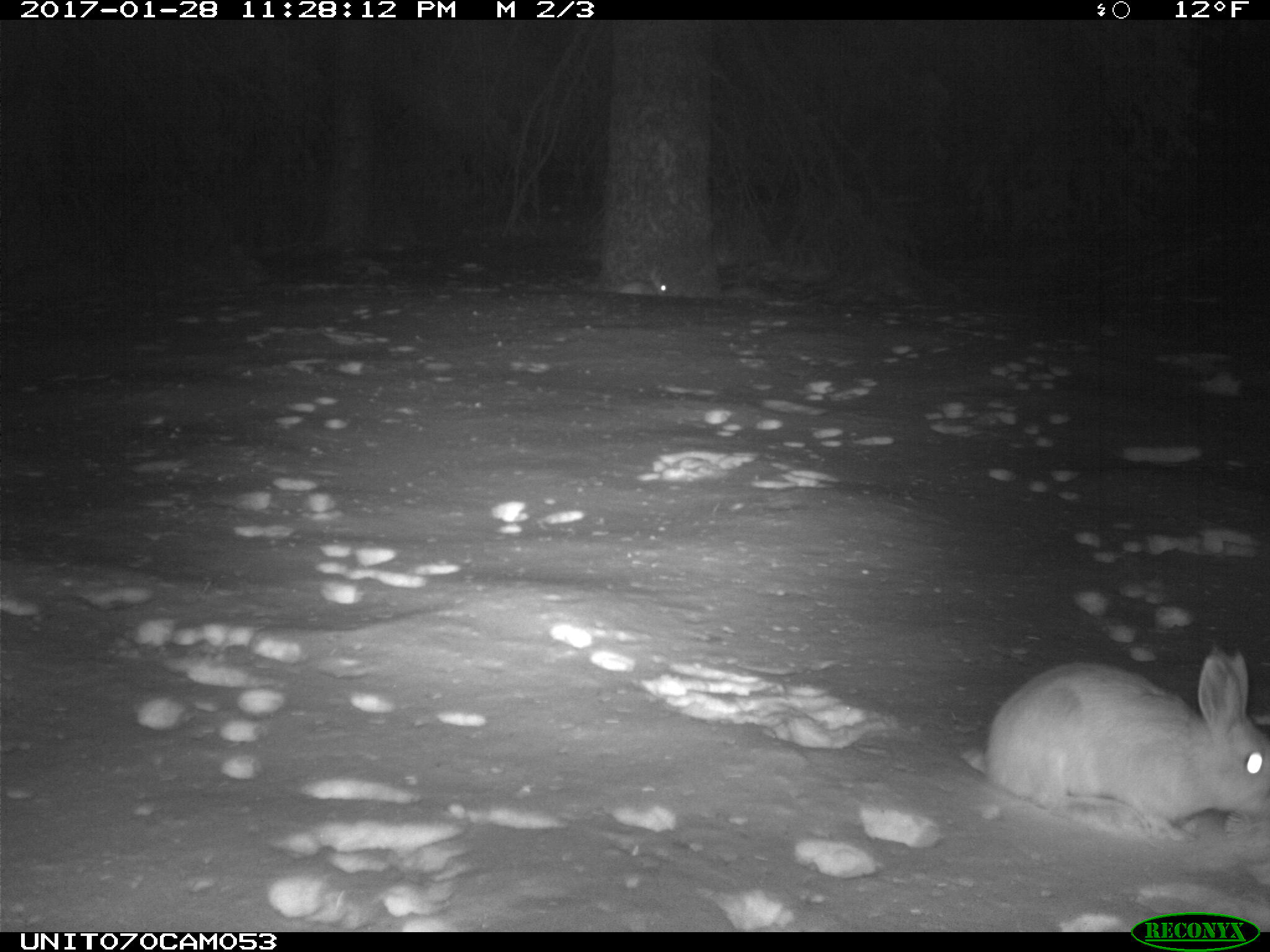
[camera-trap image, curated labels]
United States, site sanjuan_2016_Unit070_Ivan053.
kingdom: Animalia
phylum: Chordata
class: Mammalia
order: Lagomorpha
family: Leporidae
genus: Lepus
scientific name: Lepus americanus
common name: snowshoe hare